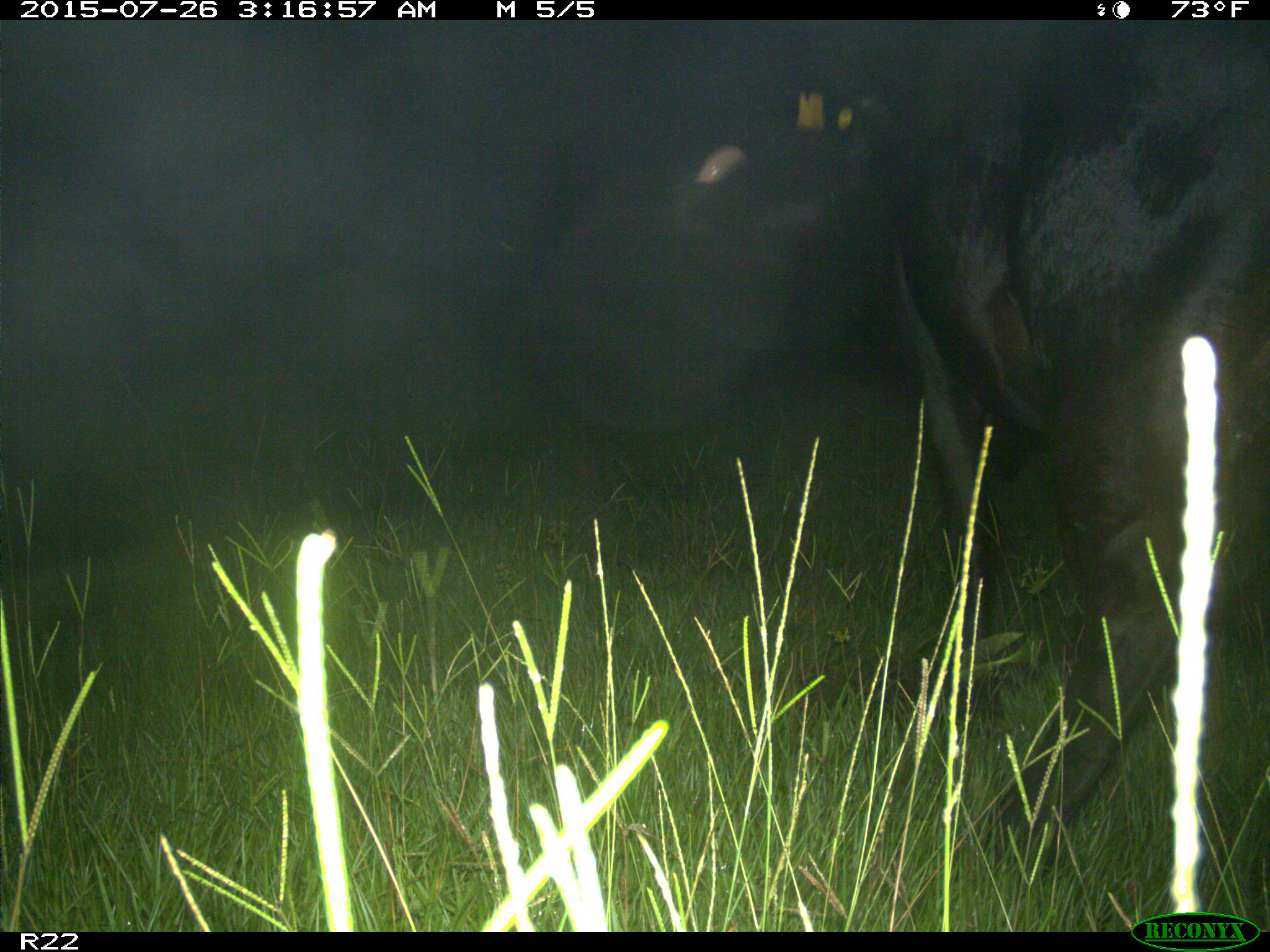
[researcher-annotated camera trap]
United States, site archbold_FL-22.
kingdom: Animalia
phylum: Chordata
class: Mammalia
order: Artiodactyla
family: Bovidae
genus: Bos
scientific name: Bos taurus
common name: domestic cow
Bos taurus (domestic cow).